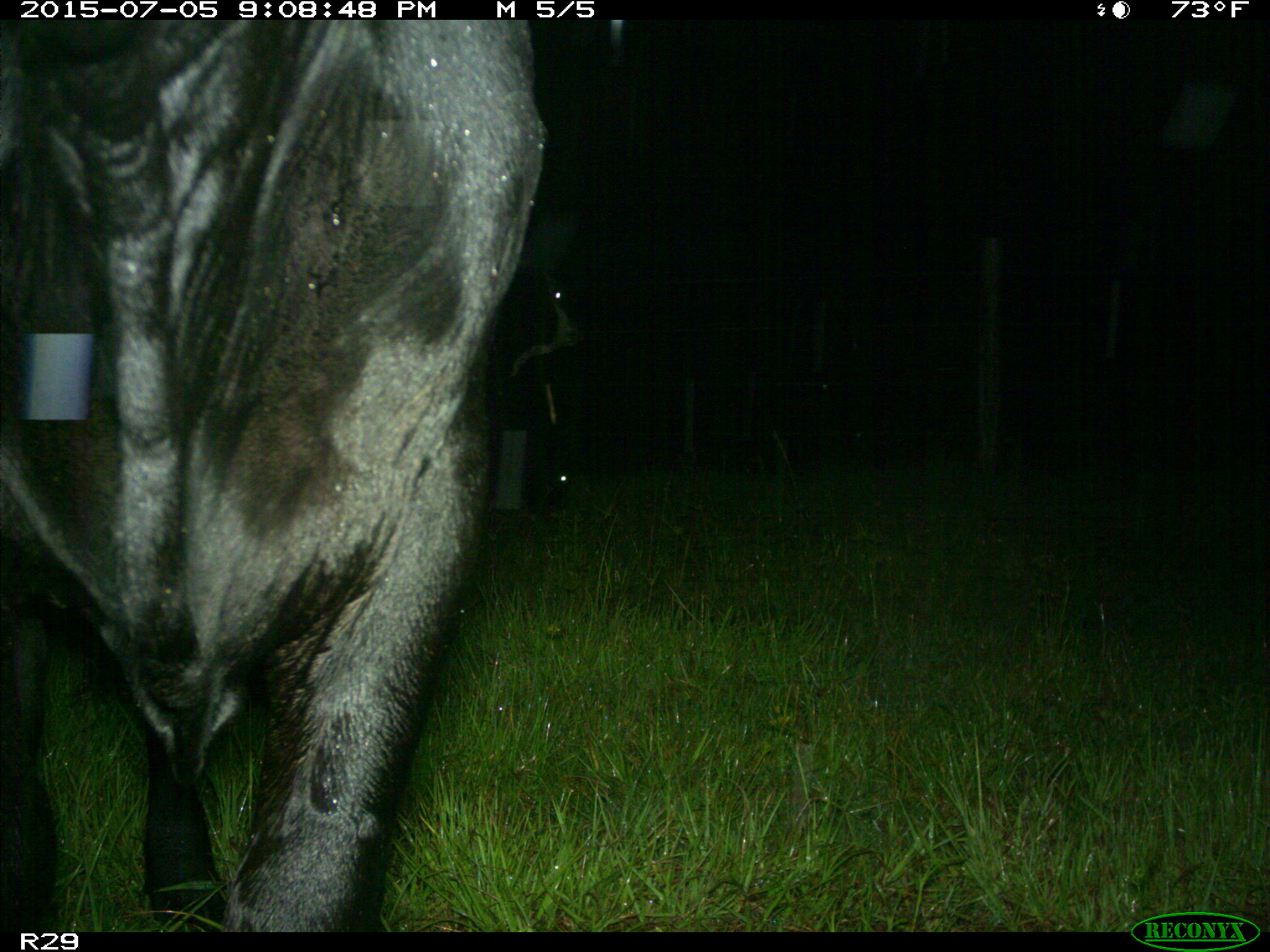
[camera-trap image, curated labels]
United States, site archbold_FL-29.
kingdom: Animalia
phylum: Chordata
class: Mammalia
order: Artiodactyla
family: Bovidae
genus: Bos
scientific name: Bos taurus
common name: domestic cow